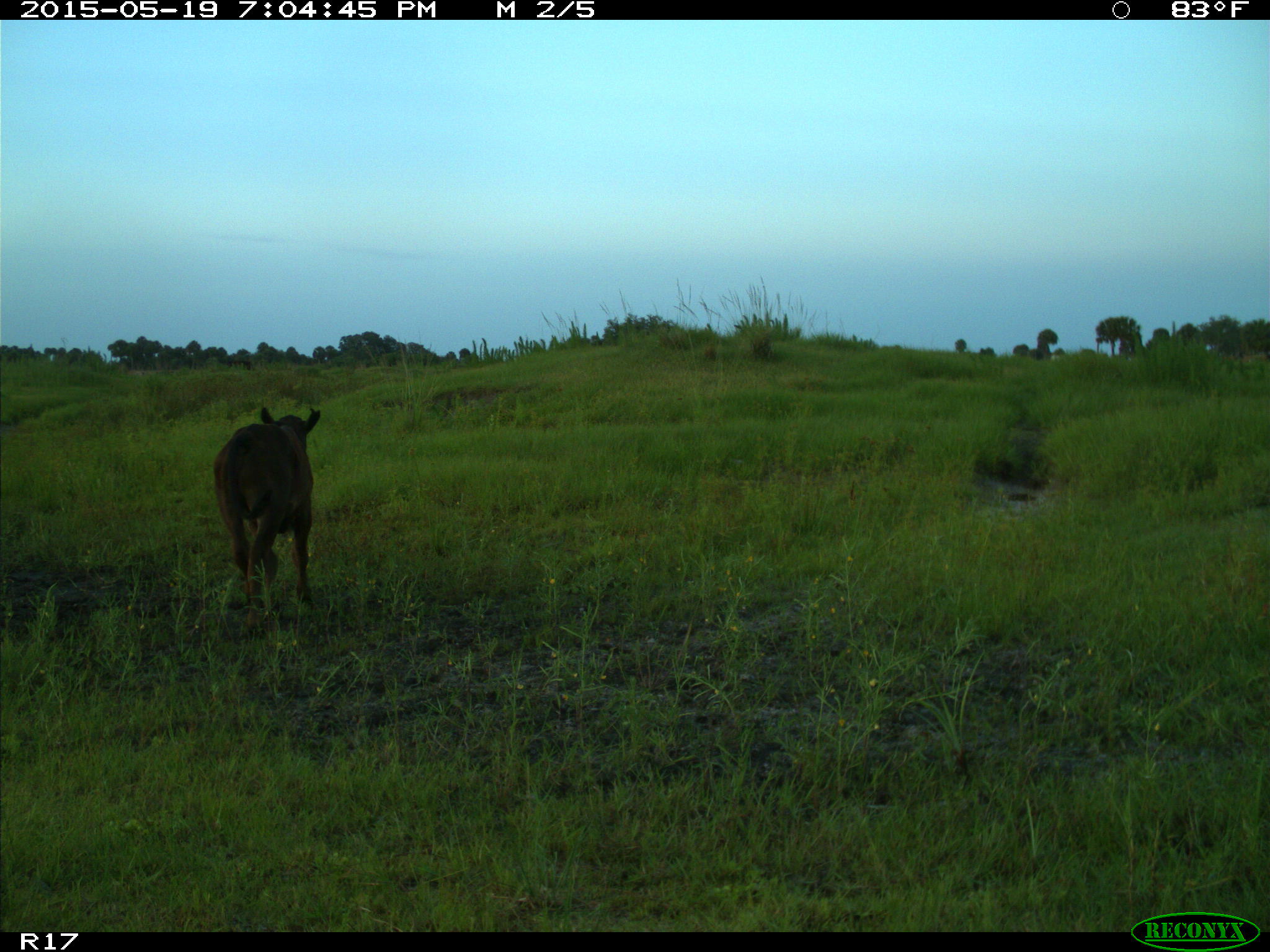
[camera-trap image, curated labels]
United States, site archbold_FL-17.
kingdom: Animalia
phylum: Chordata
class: Mammalia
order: Artiodactyla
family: Bovidae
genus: Bos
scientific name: Bos taurus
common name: domestic cow